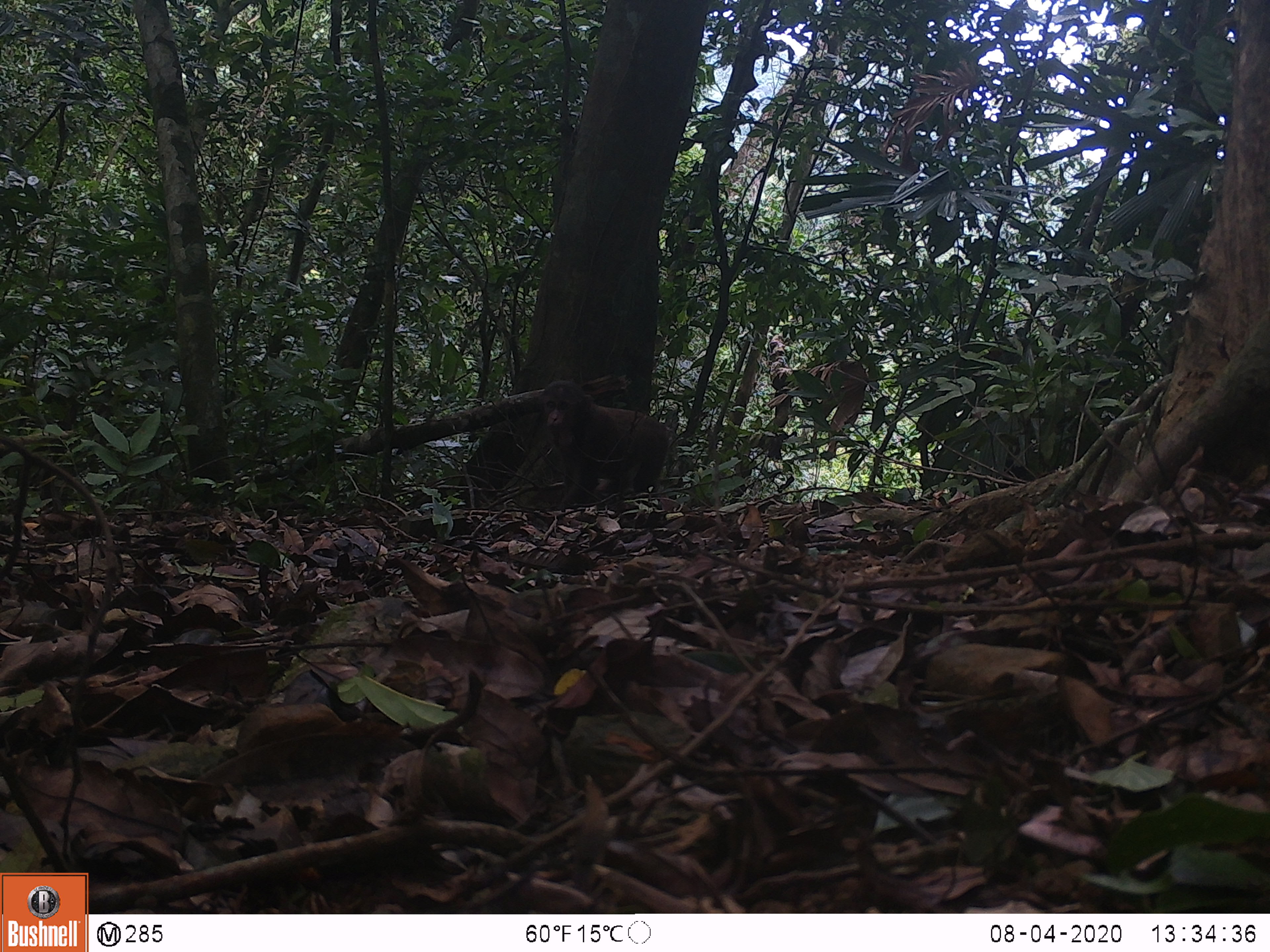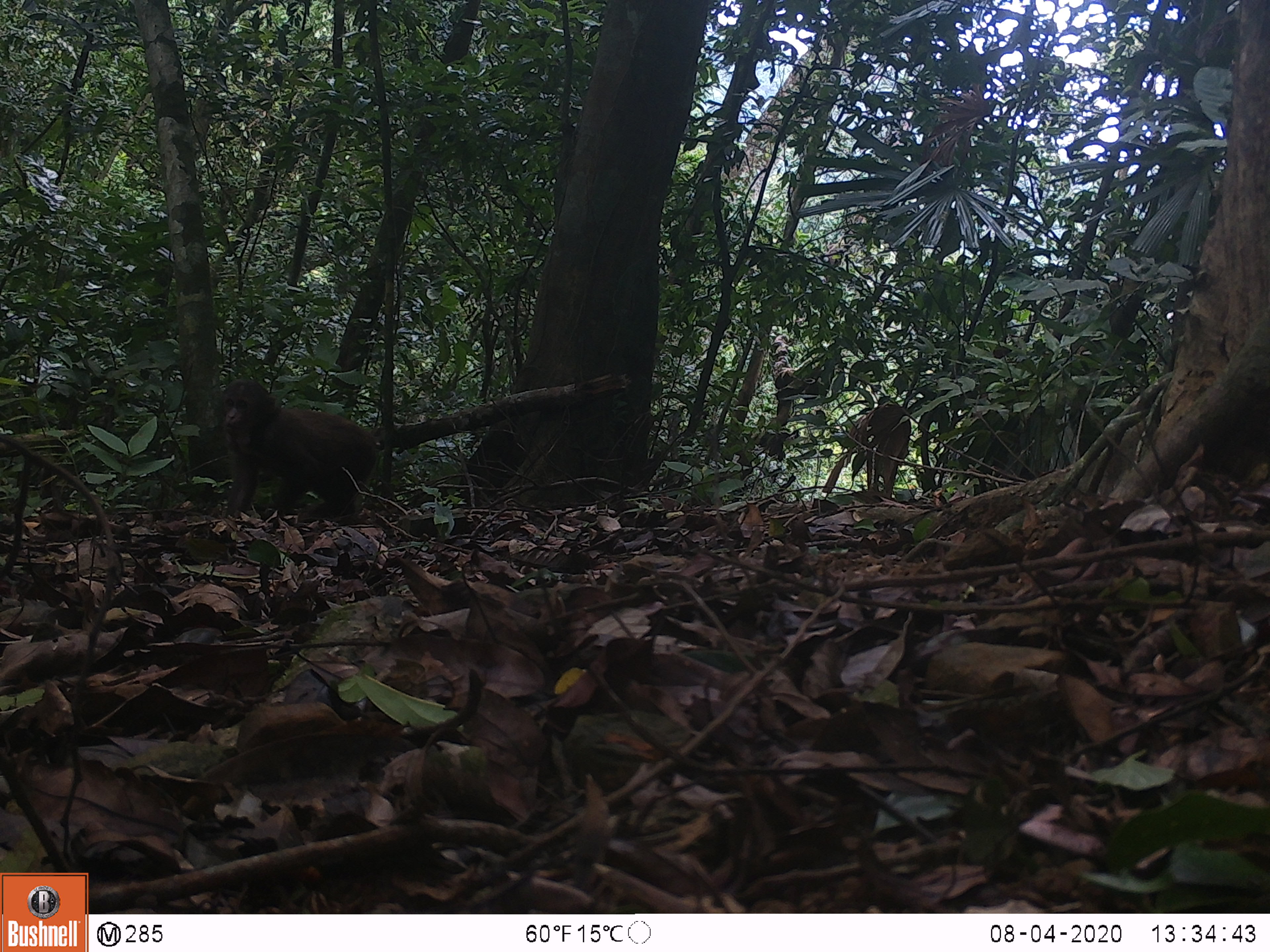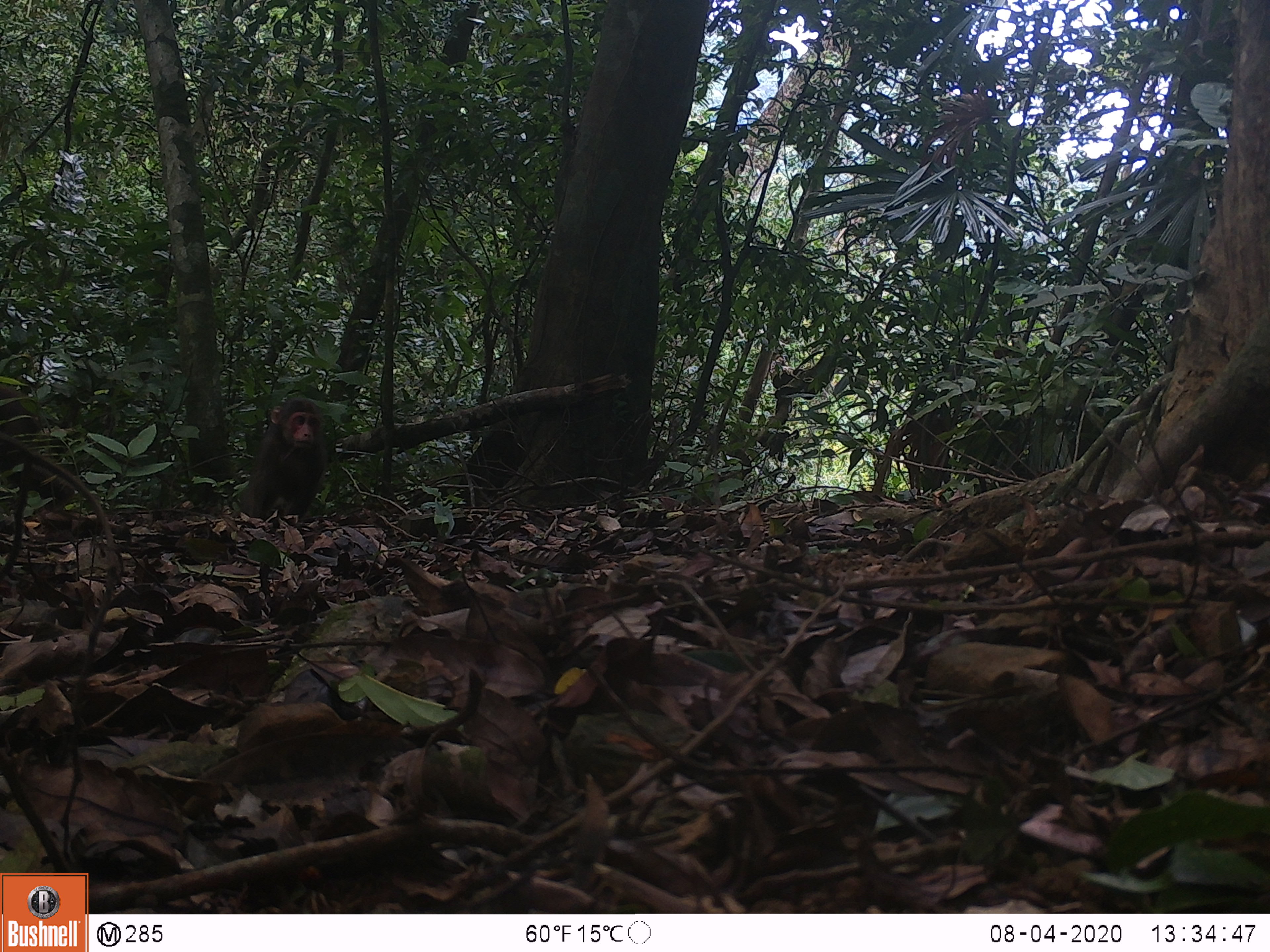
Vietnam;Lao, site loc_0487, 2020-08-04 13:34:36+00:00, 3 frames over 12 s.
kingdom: Animalia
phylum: Chordata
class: Mammalia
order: Primates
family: Cercopithecidae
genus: Macaca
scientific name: Macaca arctoides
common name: stump-tailed macaque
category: stump tailed macaque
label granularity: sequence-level